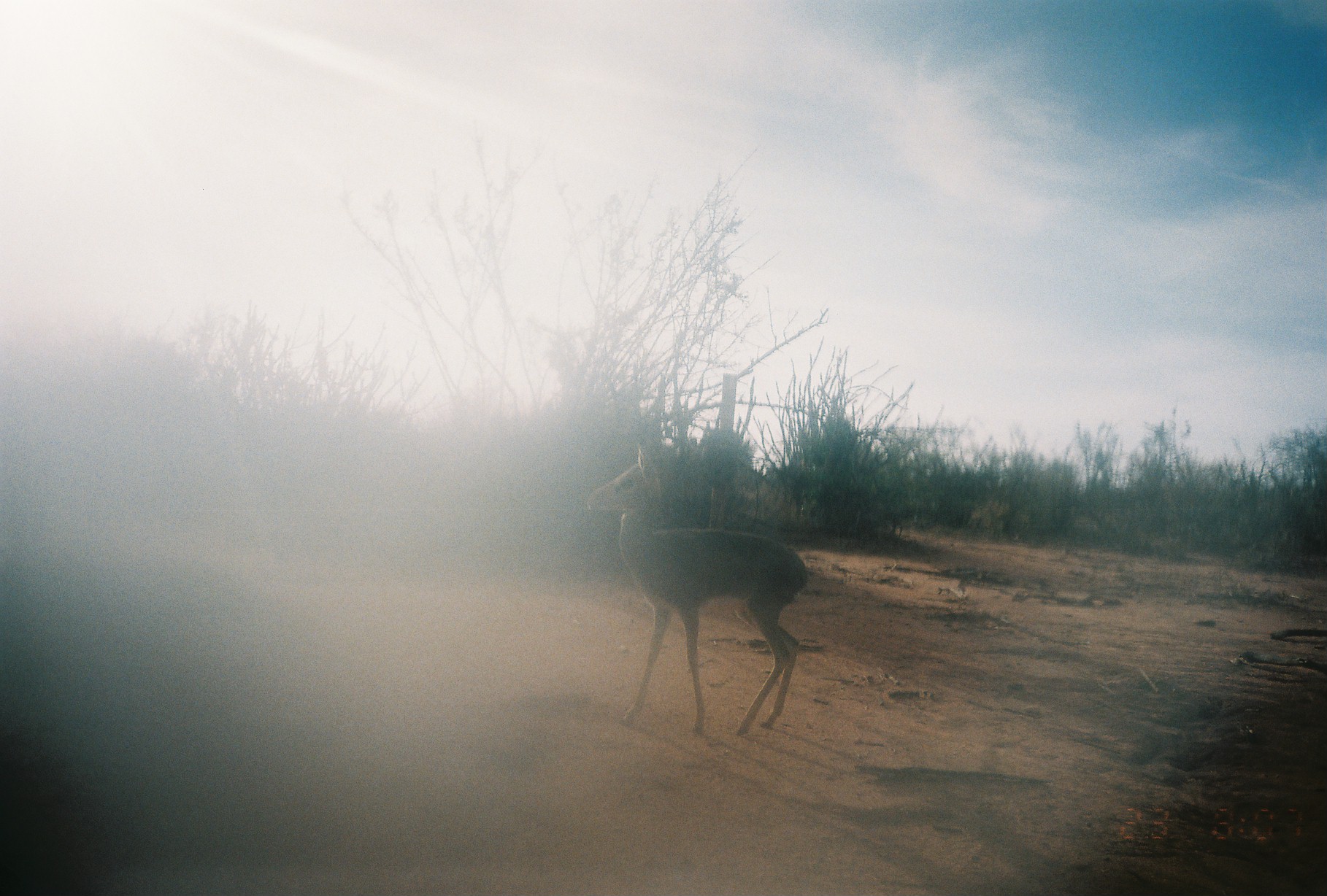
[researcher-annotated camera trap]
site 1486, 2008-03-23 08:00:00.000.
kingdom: Animalia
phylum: Chordata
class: Mammalia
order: Artiodactyla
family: Bovidae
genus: Madoqua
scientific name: Madoqua guentheri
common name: günther's dik-dik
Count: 1.